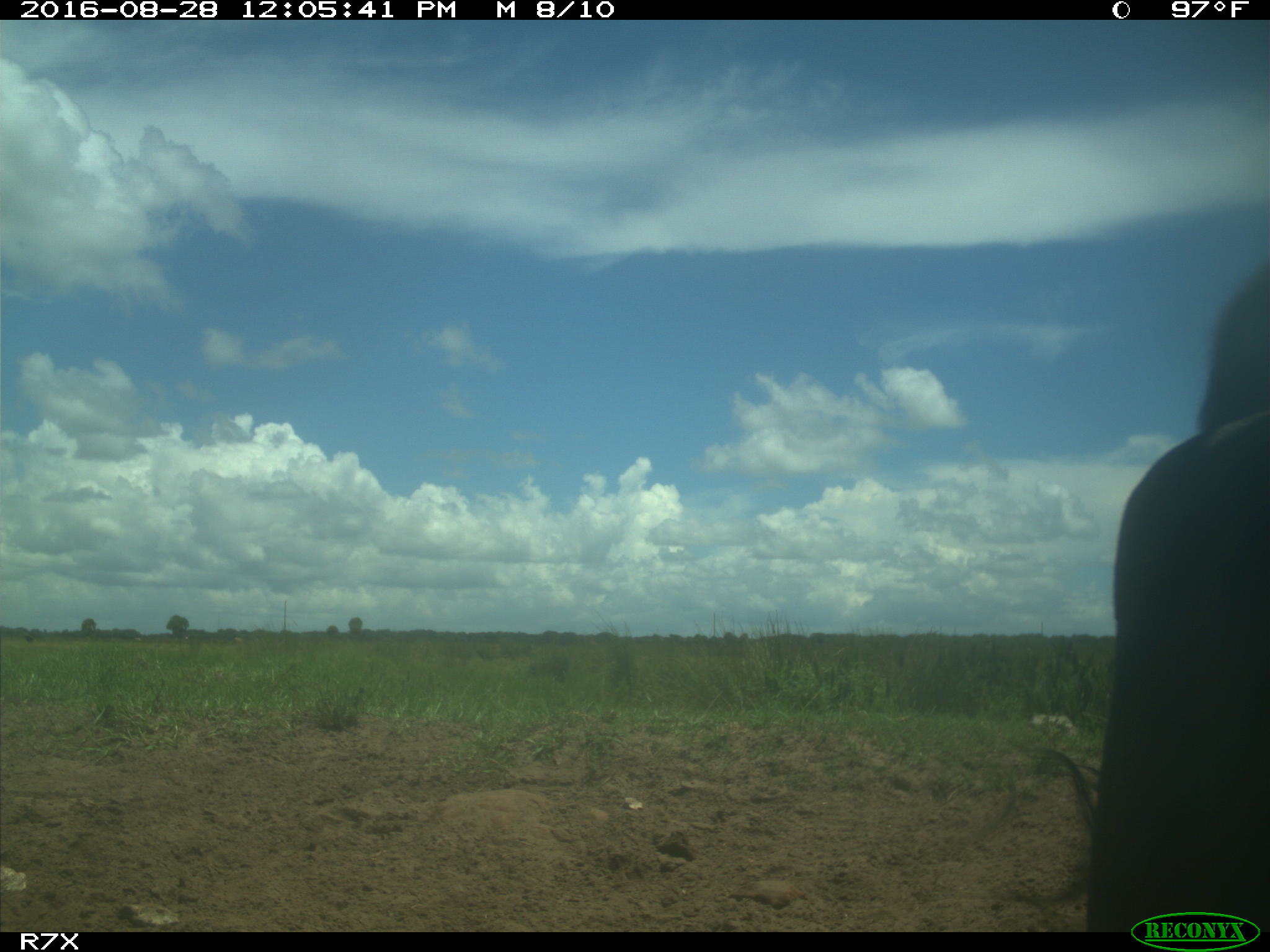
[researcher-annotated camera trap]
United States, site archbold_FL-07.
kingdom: Animalia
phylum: Chordata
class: Mammalia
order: Artiodactyla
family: Bovidae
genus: Bos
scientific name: Bos taurus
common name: domestic cow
Bos taurus (domestic cow).